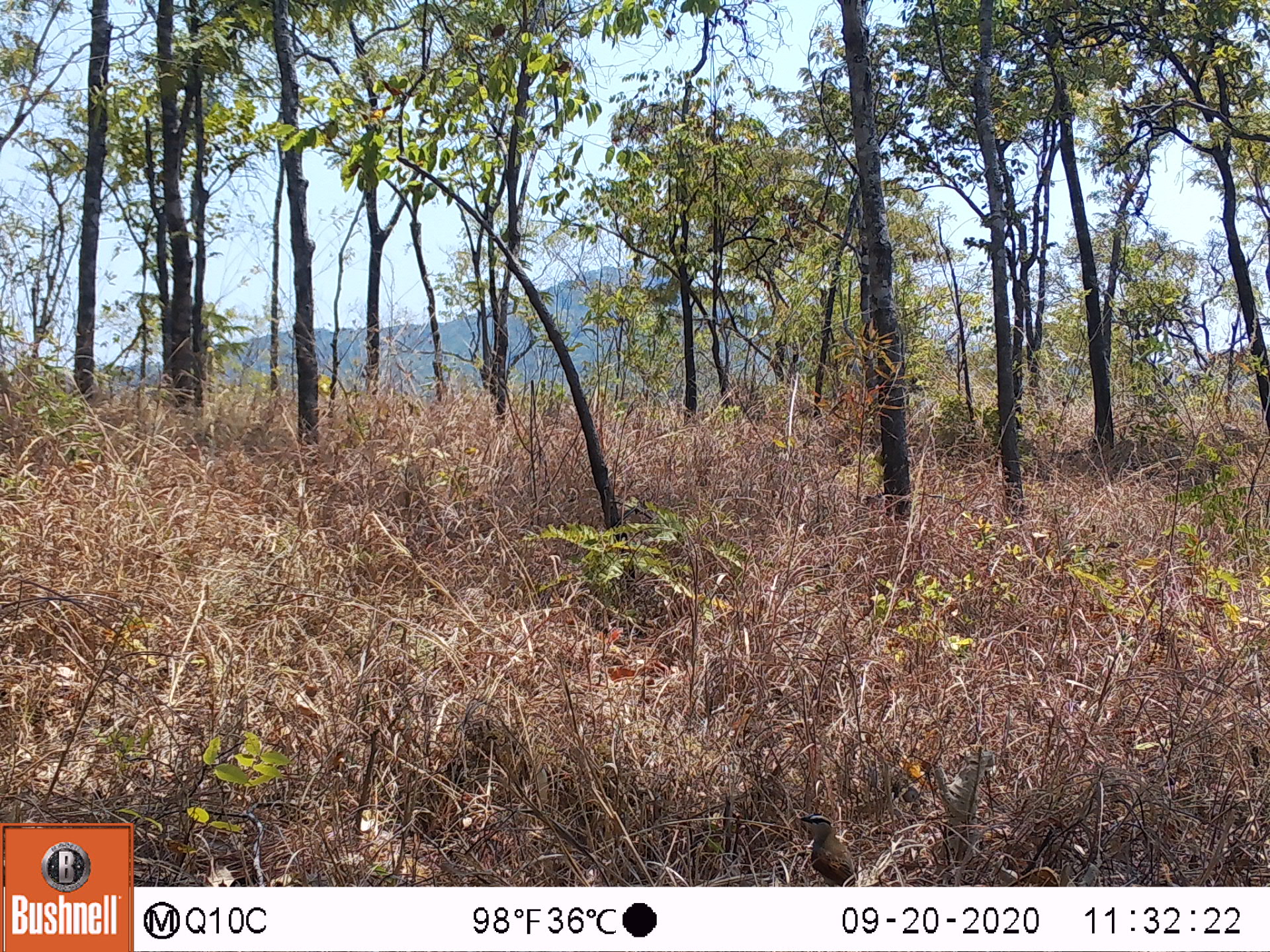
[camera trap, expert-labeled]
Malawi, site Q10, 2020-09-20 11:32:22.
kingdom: Animalia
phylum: Chordata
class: Aves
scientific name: Aves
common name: bird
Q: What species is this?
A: Bird (Aves).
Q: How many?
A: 1.